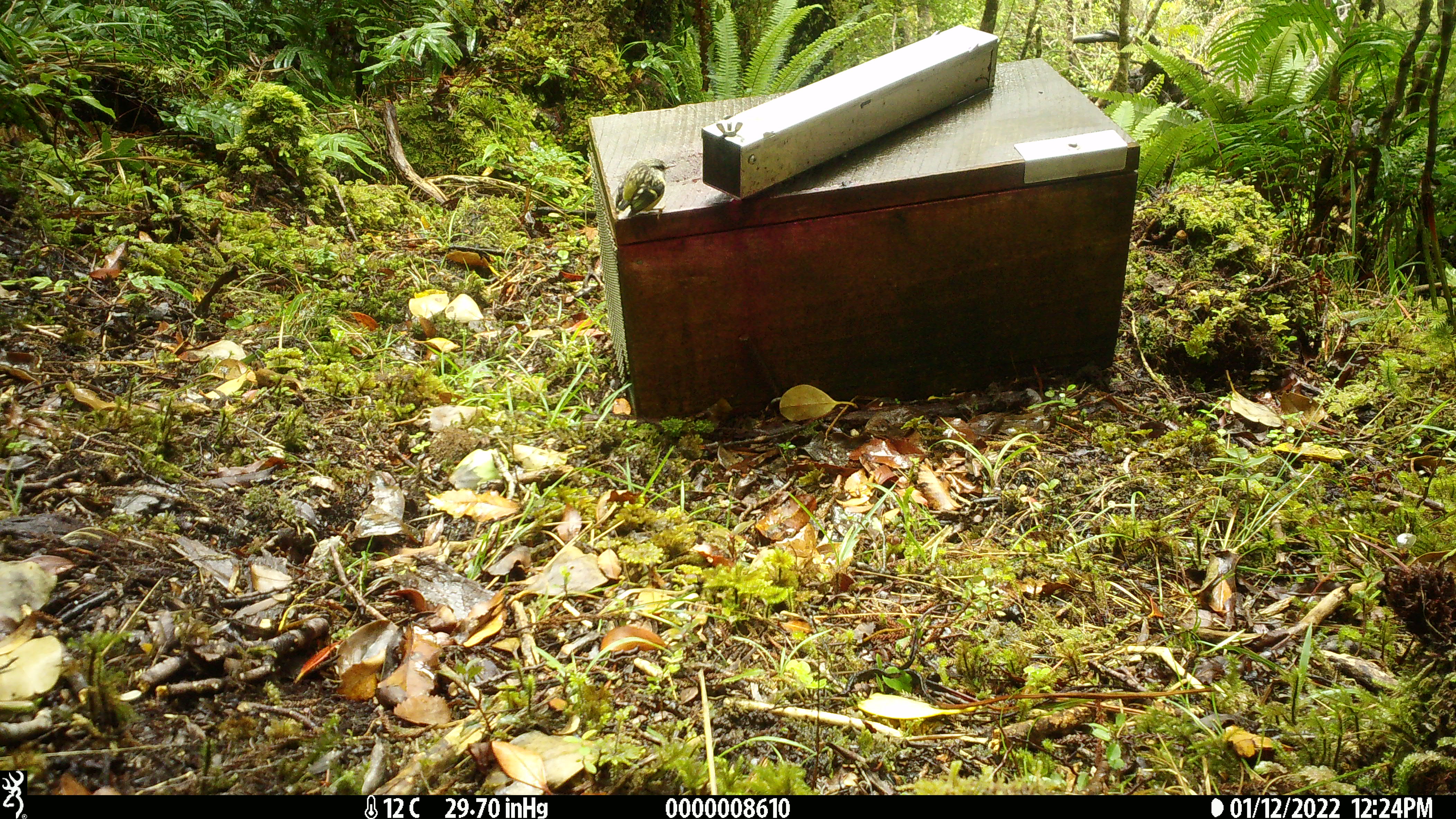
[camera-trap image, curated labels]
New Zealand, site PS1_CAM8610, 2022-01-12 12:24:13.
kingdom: Animalia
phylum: Chordata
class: Aves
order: Passeriformes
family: Acanthisittidae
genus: Acanthisitta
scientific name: Acanthisitta chloris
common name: rifleman